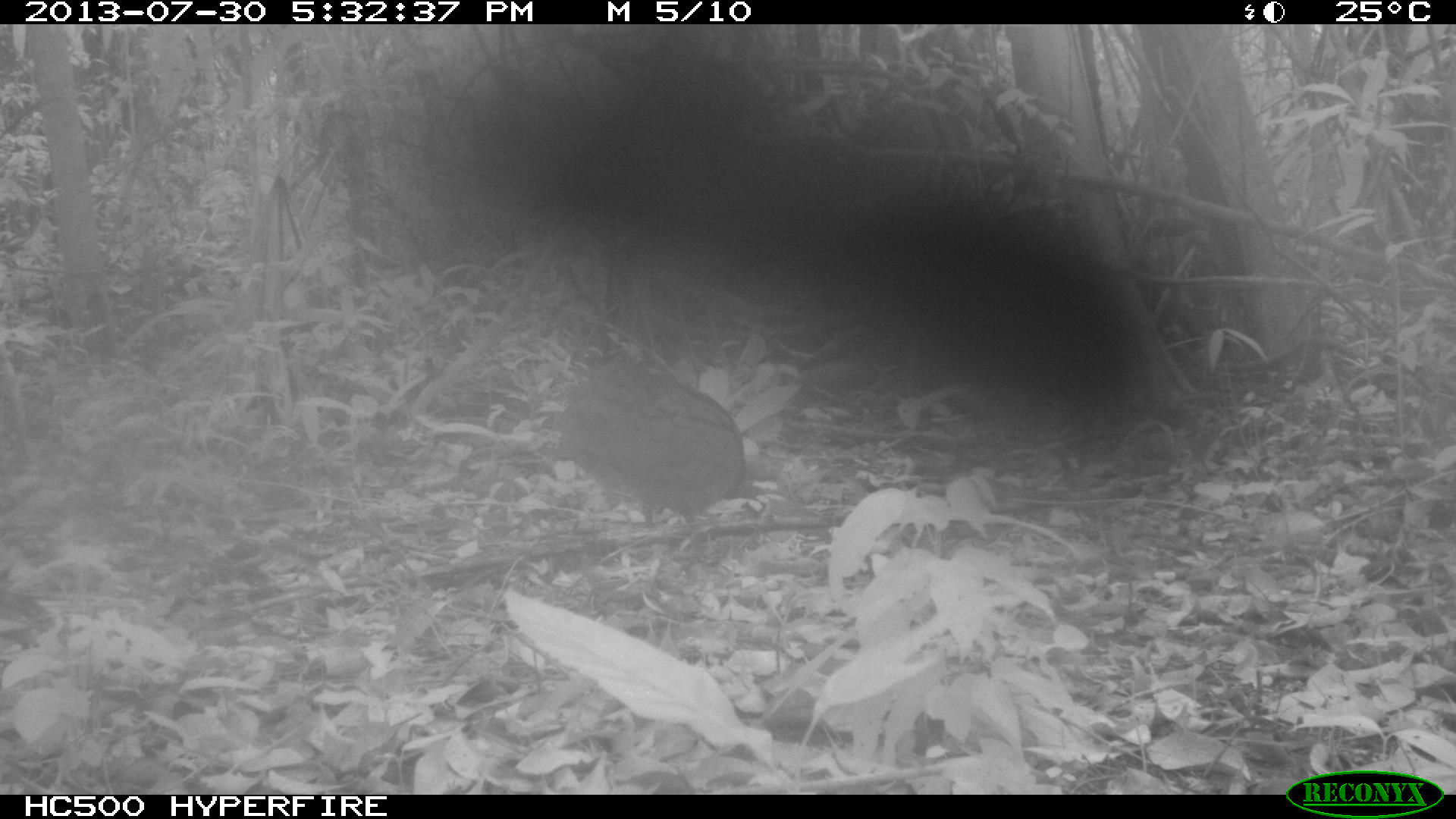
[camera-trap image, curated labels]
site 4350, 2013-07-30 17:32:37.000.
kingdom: Animalia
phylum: Chordata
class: Aves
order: Tinamiformes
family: Tinamidae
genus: Tinamus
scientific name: Tinamus major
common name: great tinamou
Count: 1.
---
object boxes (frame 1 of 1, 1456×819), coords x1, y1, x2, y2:
tinamus major: 548, 358, 803, 528